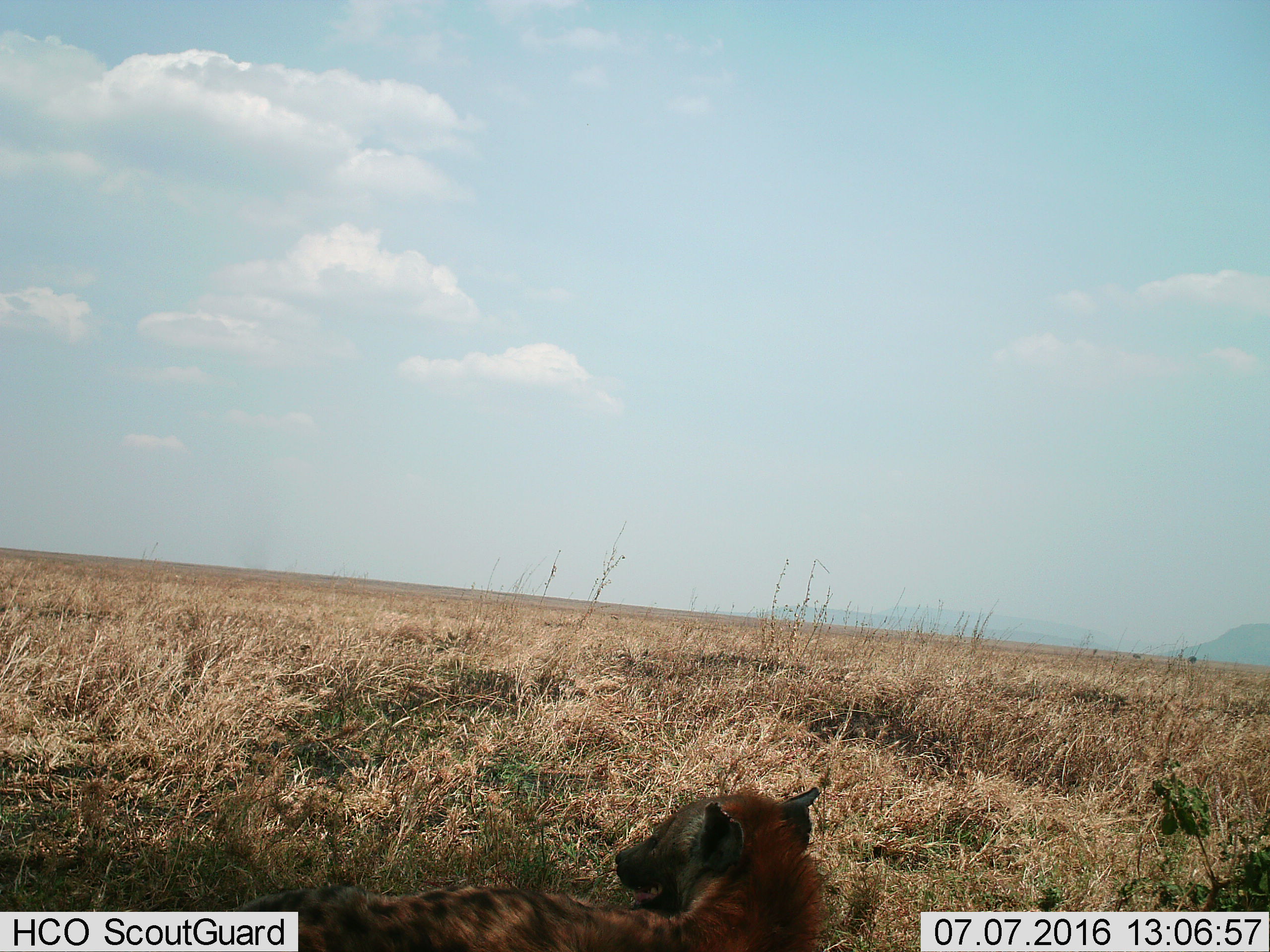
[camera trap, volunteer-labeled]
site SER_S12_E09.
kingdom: Animalia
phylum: Chordata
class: Mammalia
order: Carnivora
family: Hyaenidae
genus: Crocuta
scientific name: Crocuta crocuta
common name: spotted hyena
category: hyenaspotted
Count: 1.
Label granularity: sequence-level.